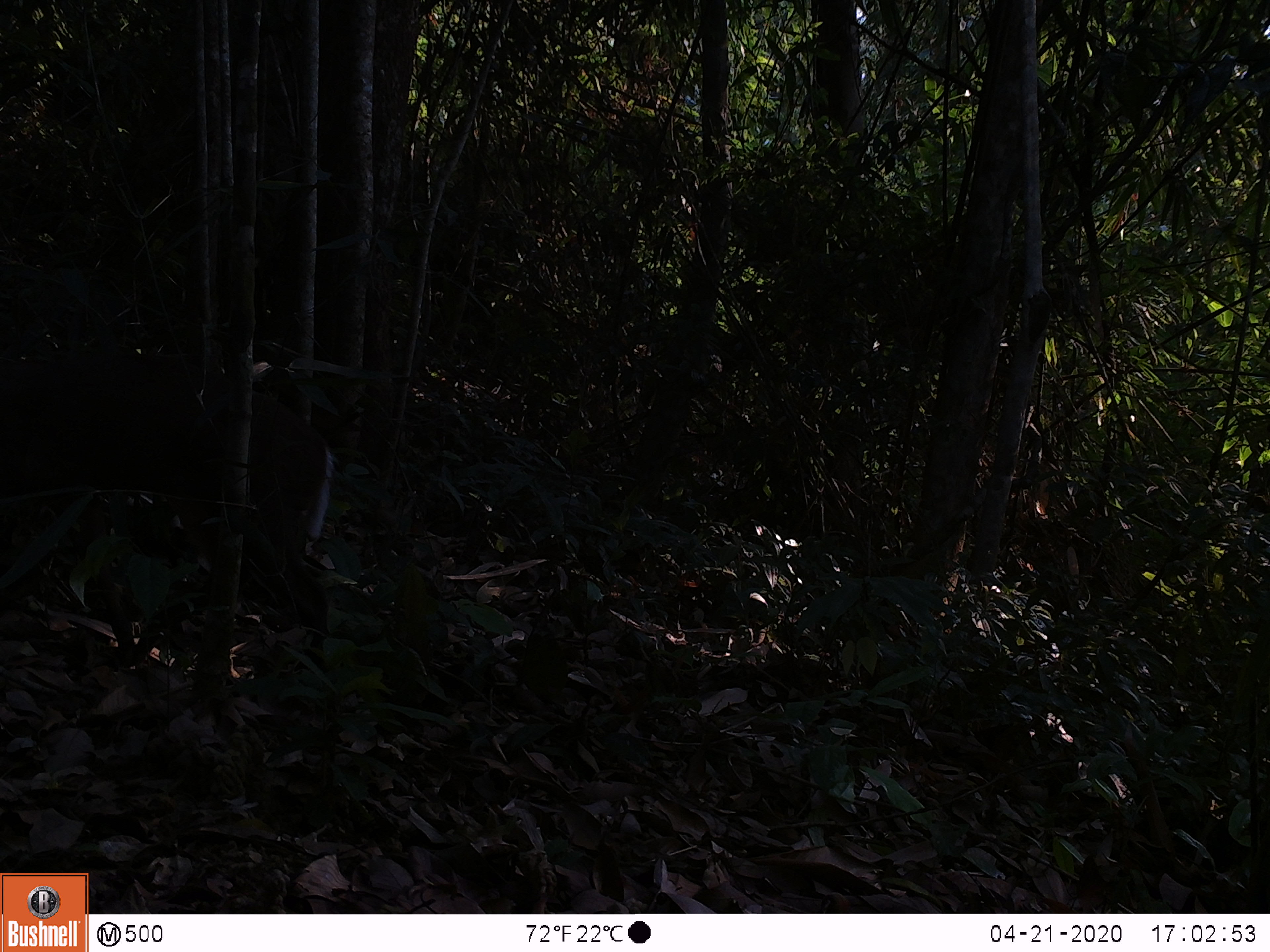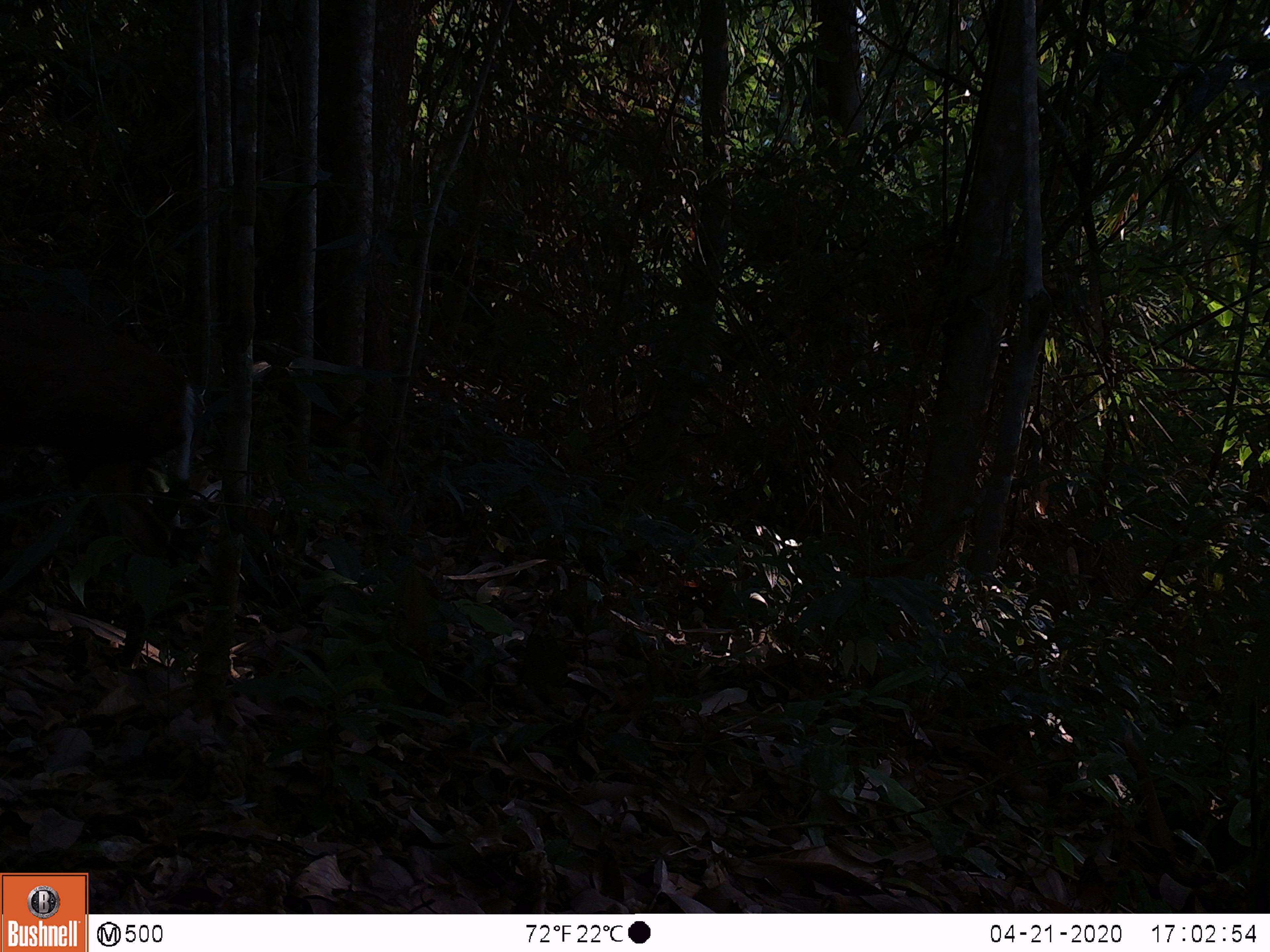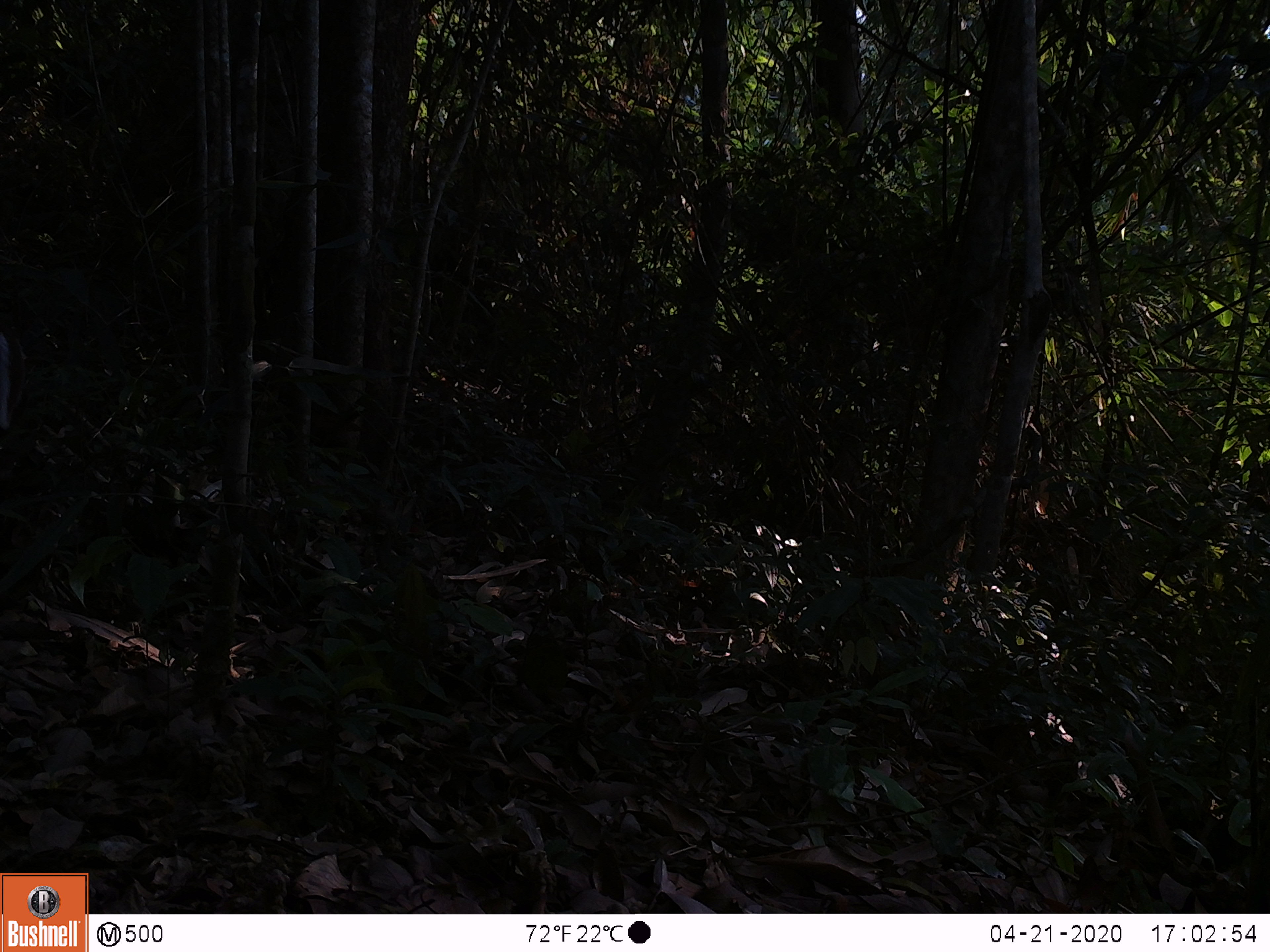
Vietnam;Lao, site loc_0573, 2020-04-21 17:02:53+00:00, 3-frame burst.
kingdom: Animalia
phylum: Chordata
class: Mammalia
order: Artiodactyla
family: Cervidae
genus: Muntiacus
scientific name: Muntiacus rooseveltorum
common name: roosevelt's muntjac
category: roosevelts muntjac group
Roosevelts muntjac group (roosevelt's muntjac) (Muntiacus rooseveltorum). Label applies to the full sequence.